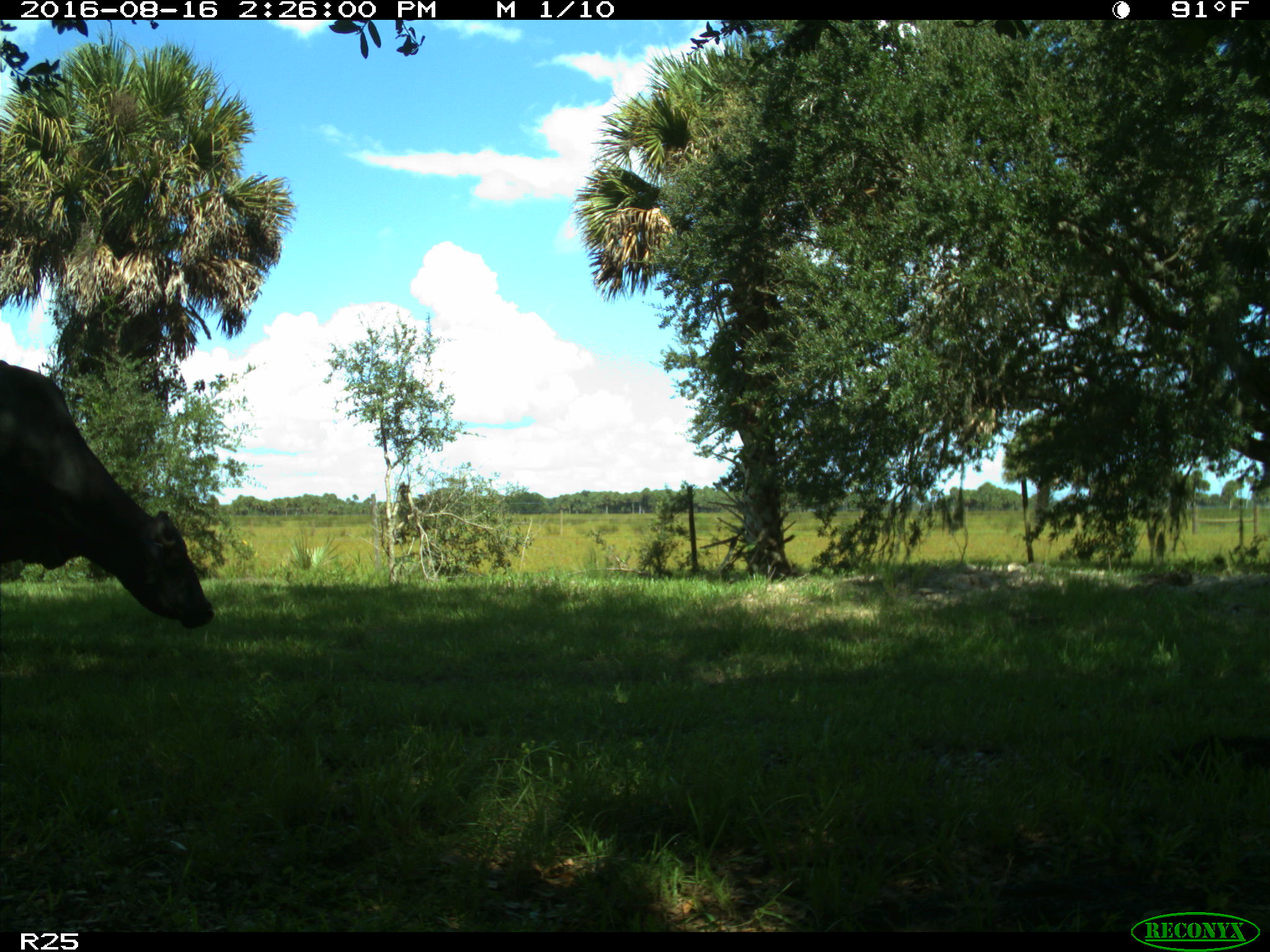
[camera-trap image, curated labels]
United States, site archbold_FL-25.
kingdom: Animalia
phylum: Chordata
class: Mammalia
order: Artiodactyla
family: Bovidae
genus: Bos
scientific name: Bos taurus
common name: domestic cow